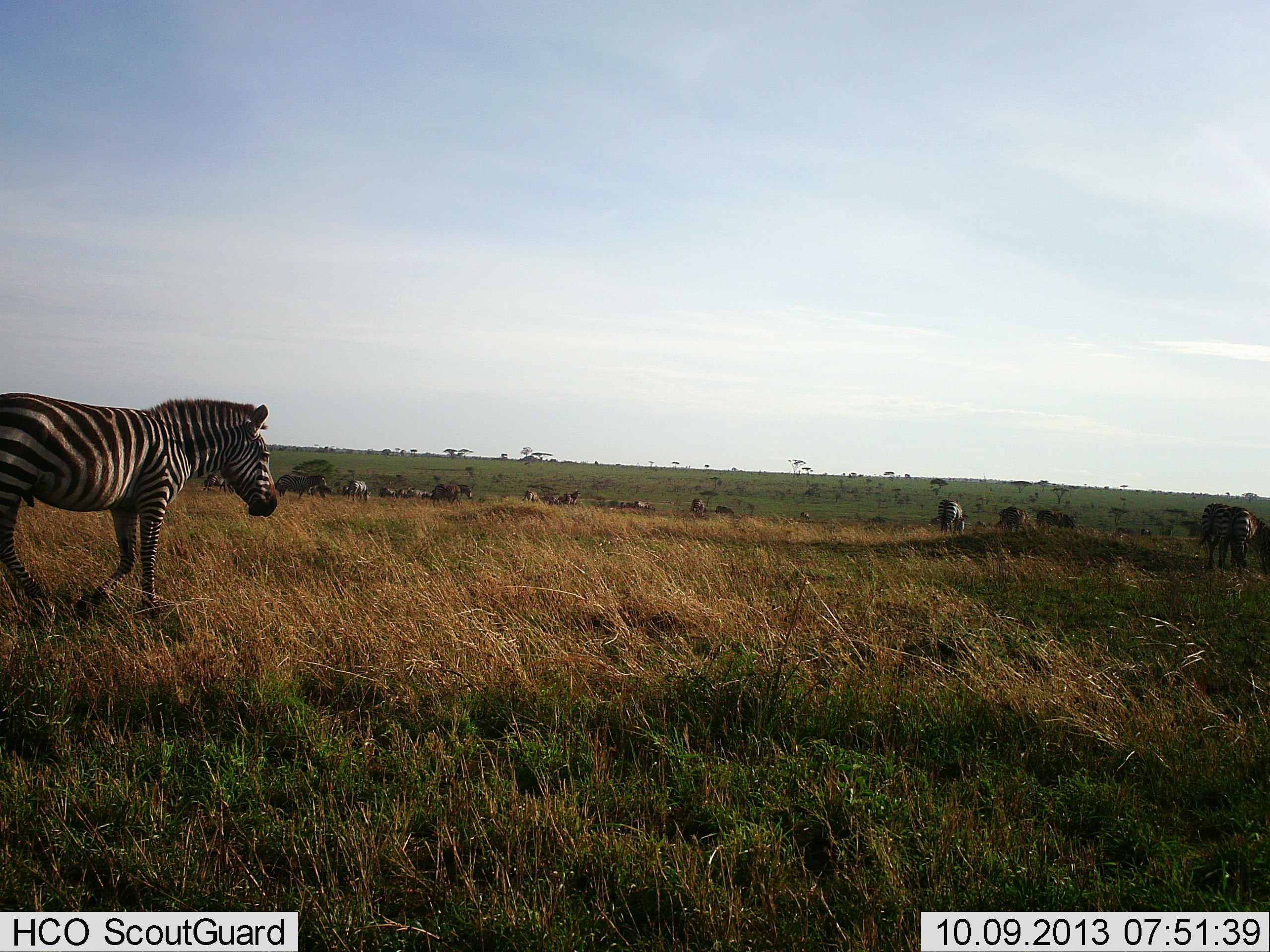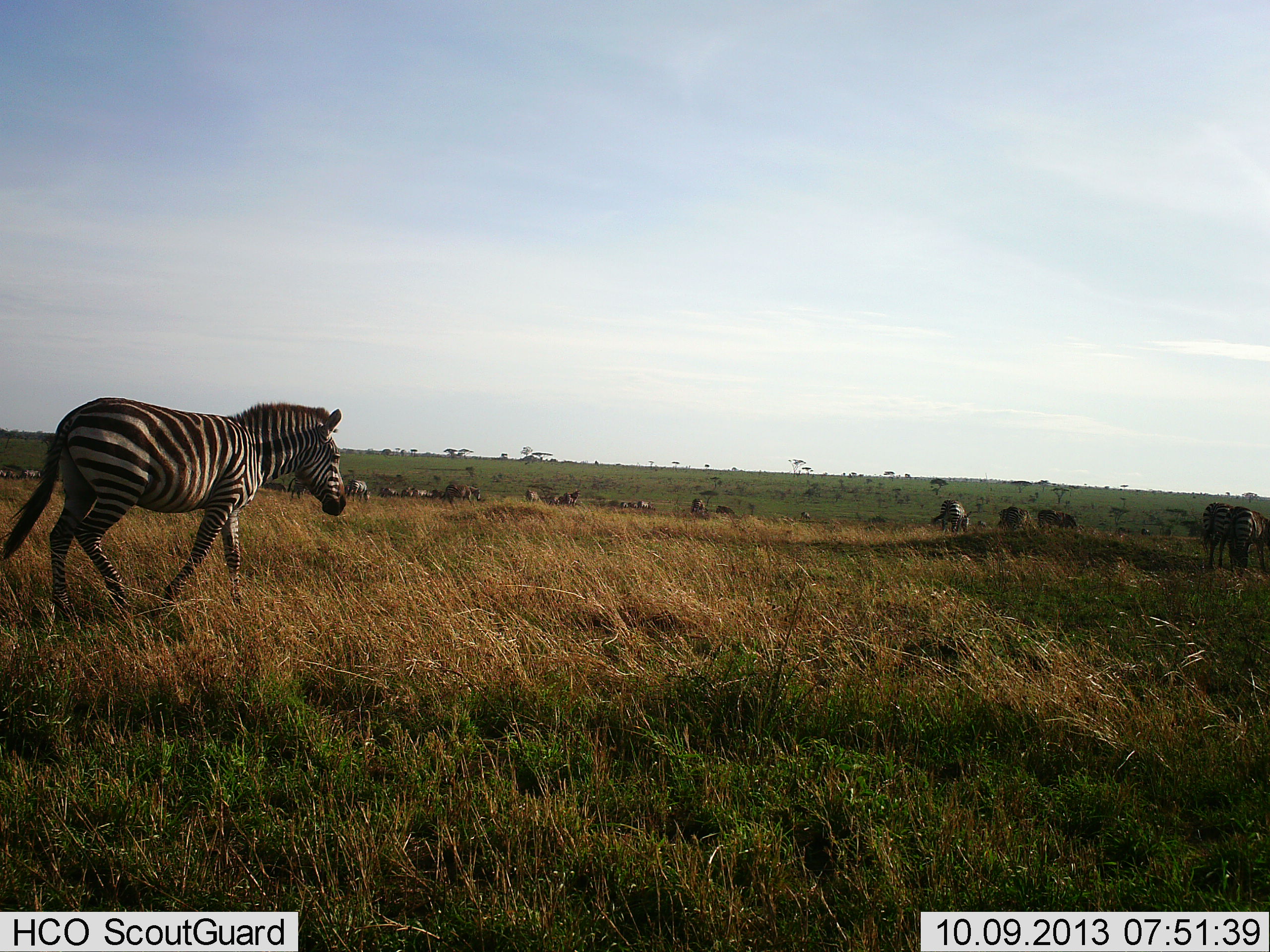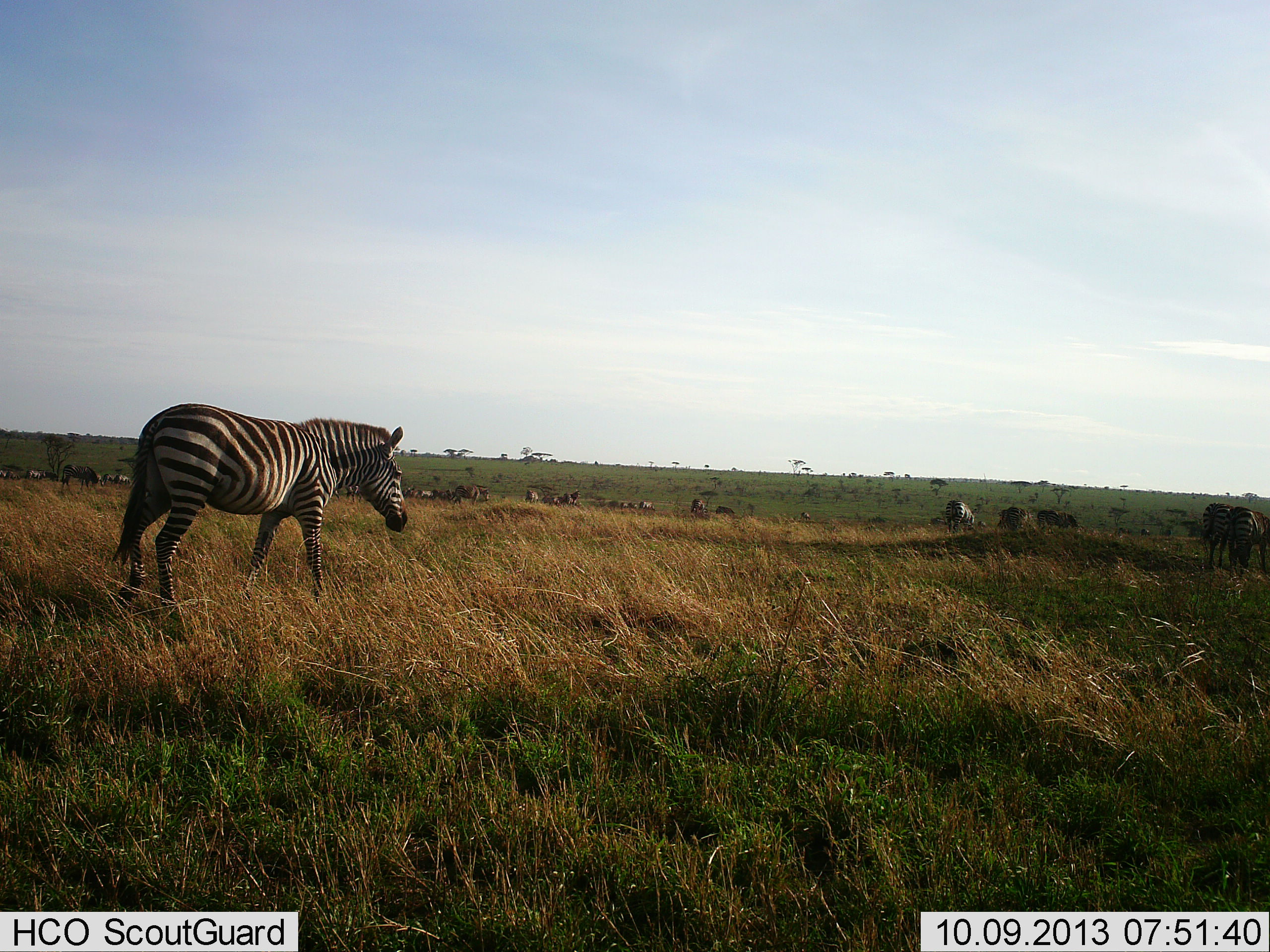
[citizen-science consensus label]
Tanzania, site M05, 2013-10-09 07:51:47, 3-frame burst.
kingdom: Animalia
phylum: Chordata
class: Mammalia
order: Perissodactyla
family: Equidae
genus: Equus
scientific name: Equus quagga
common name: plains zebra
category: zebra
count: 11-50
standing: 30%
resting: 3%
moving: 93%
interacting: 7%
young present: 0%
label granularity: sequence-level